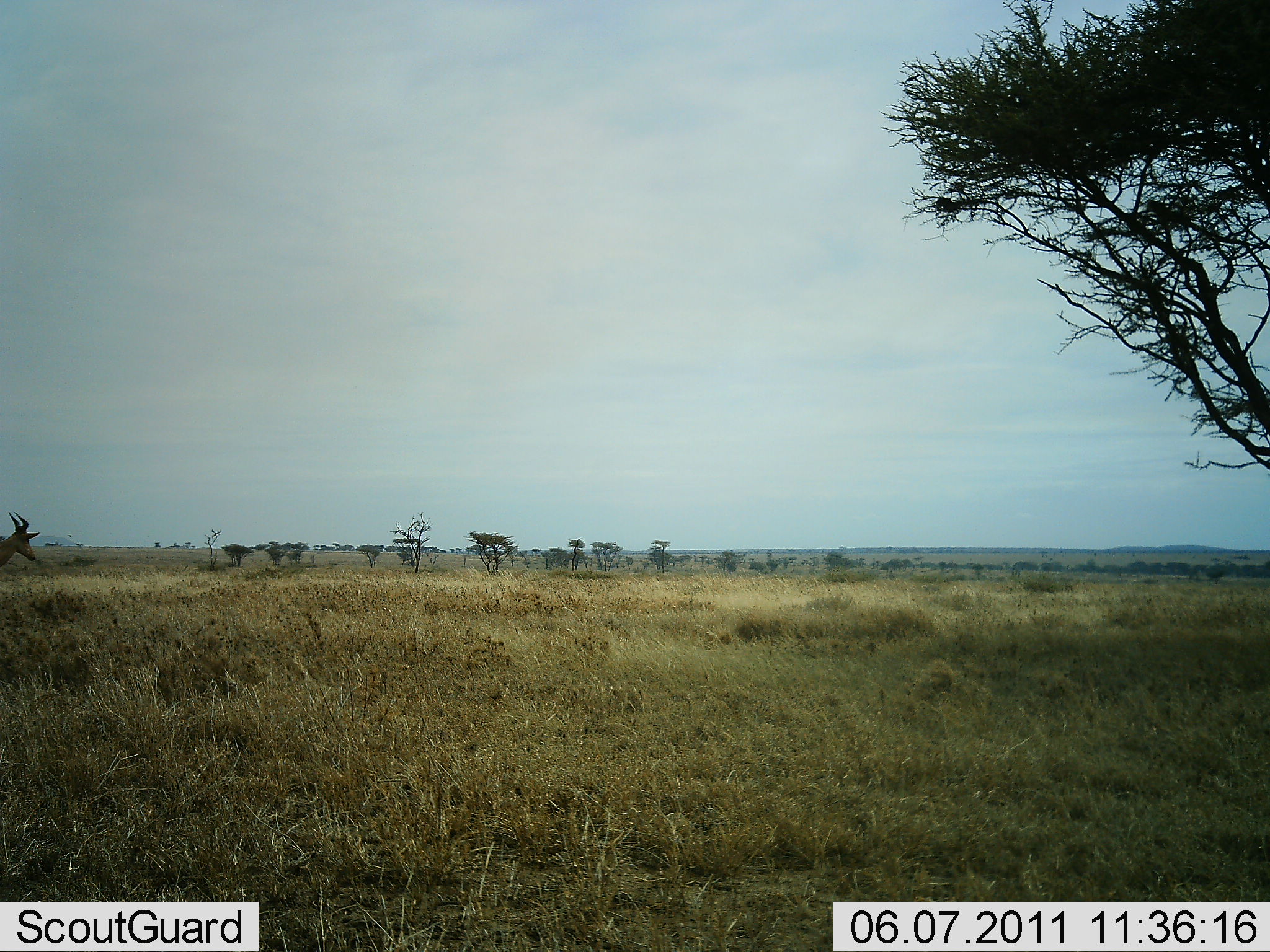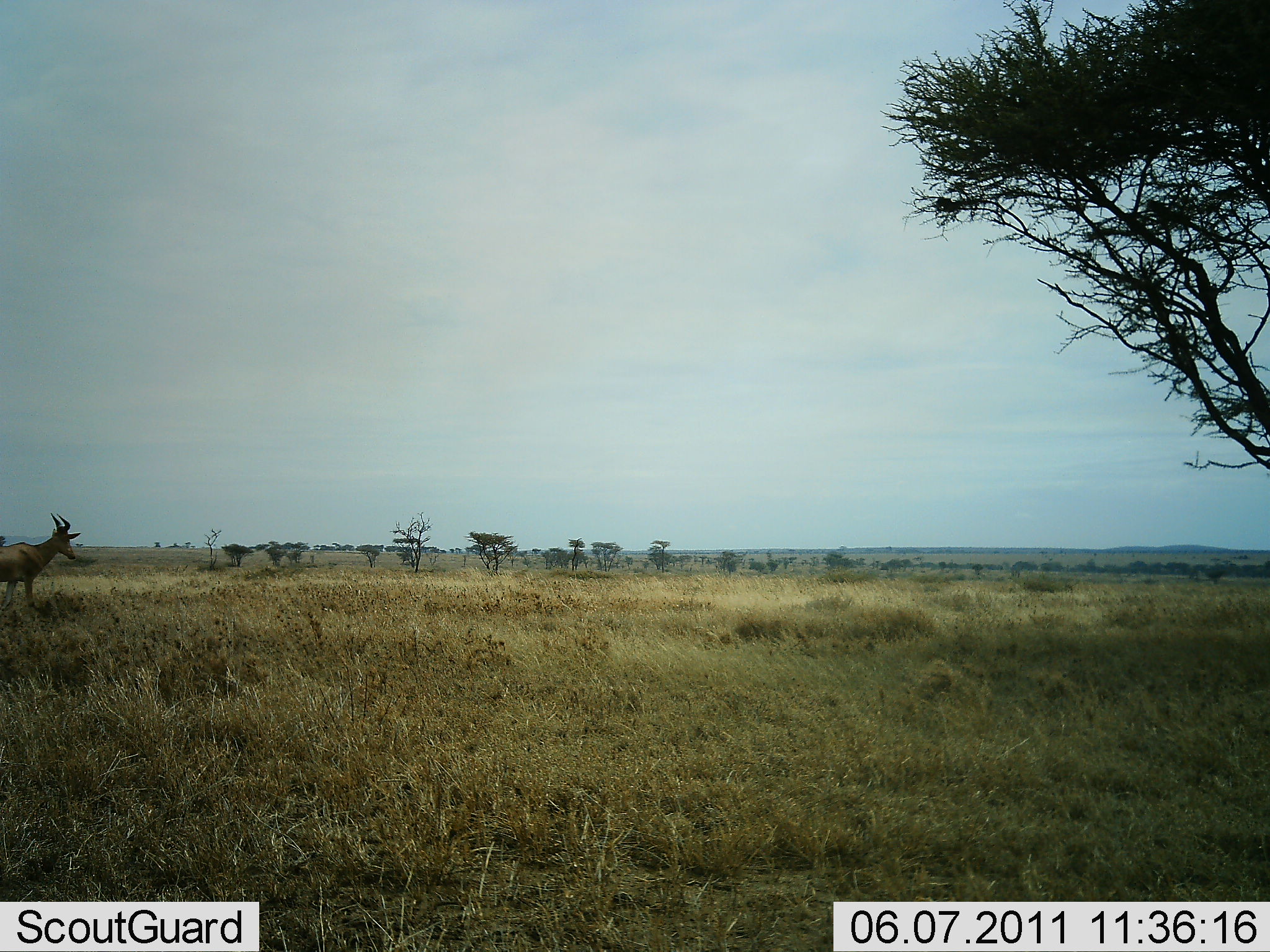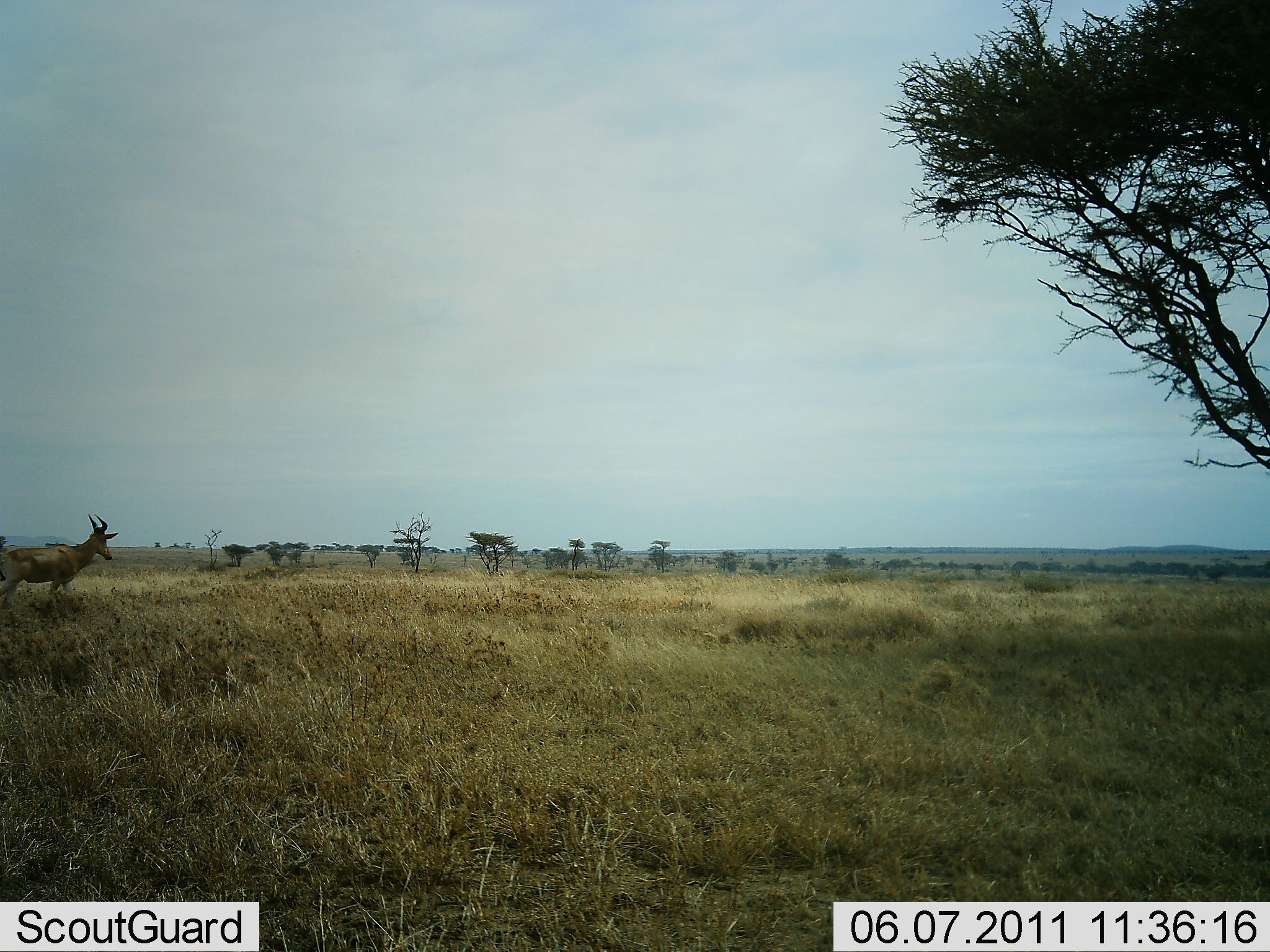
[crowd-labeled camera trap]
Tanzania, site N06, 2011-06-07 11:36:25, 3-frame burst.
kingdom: Animalia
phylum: Chordata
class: Mammalia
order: Artiodactyla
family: Bovidae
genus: Alcelaphus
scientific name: Alcelaphus buselaphus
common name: hartebeest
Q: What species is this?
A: Hartebeest (Alcelaphus buselaphus).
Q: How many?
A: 1.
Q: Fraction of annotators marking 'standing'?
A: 10%.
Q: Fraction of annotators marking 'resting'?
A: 0%.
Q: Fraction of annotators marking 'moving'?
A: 90%.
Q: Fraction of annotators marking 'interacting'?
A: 0%.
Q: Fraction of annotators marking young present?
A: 0%.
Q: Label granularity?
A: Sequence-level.